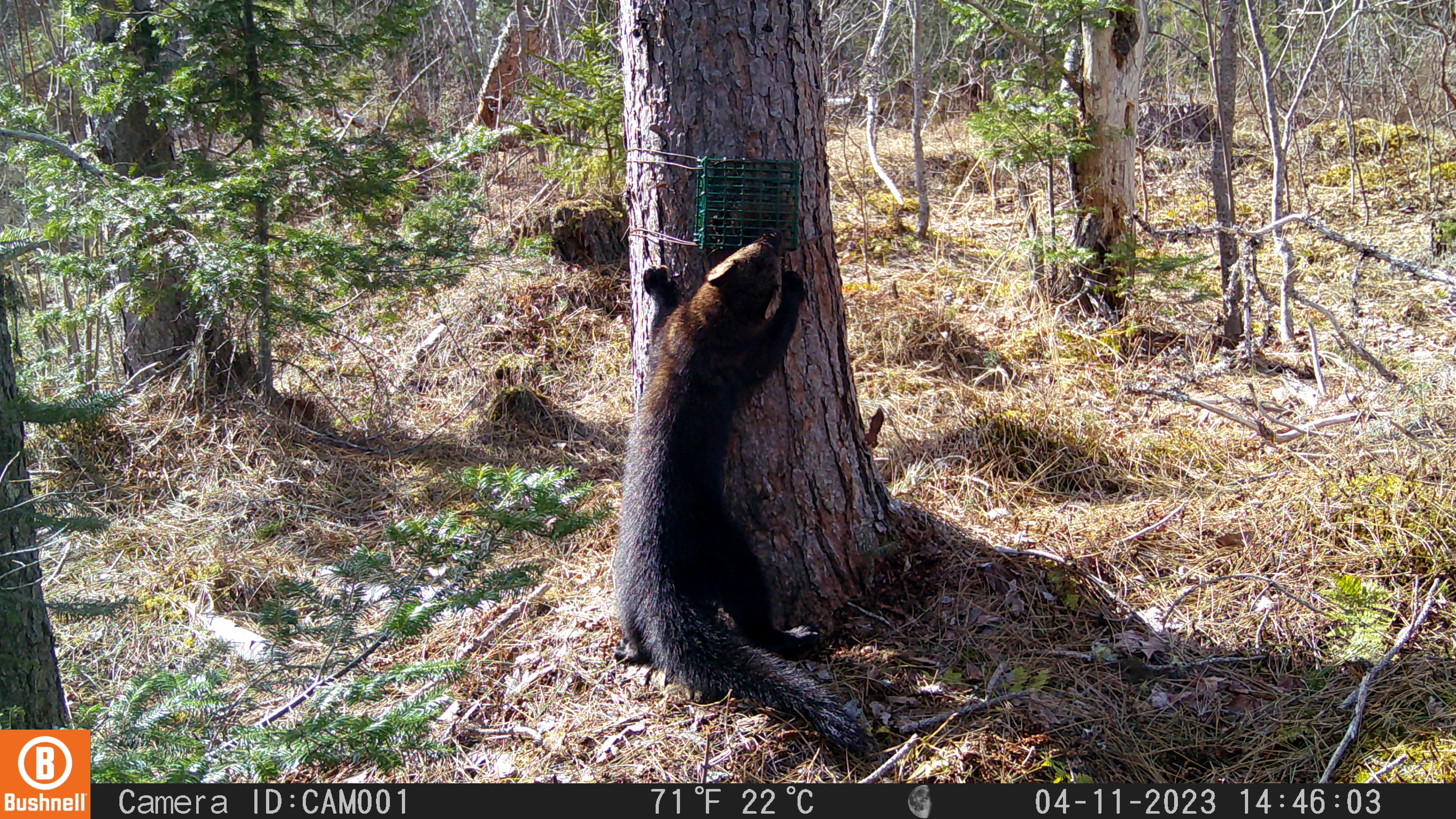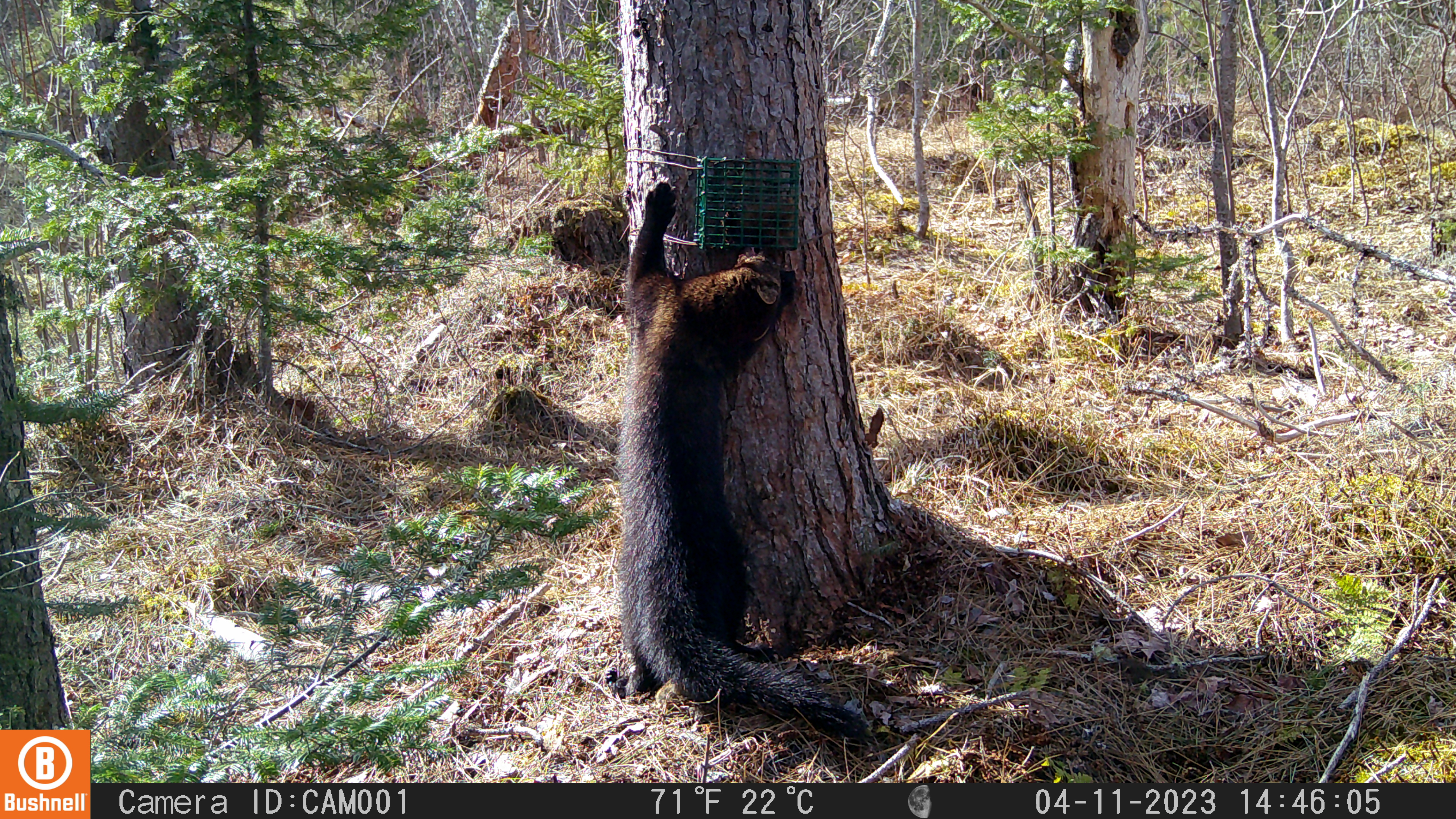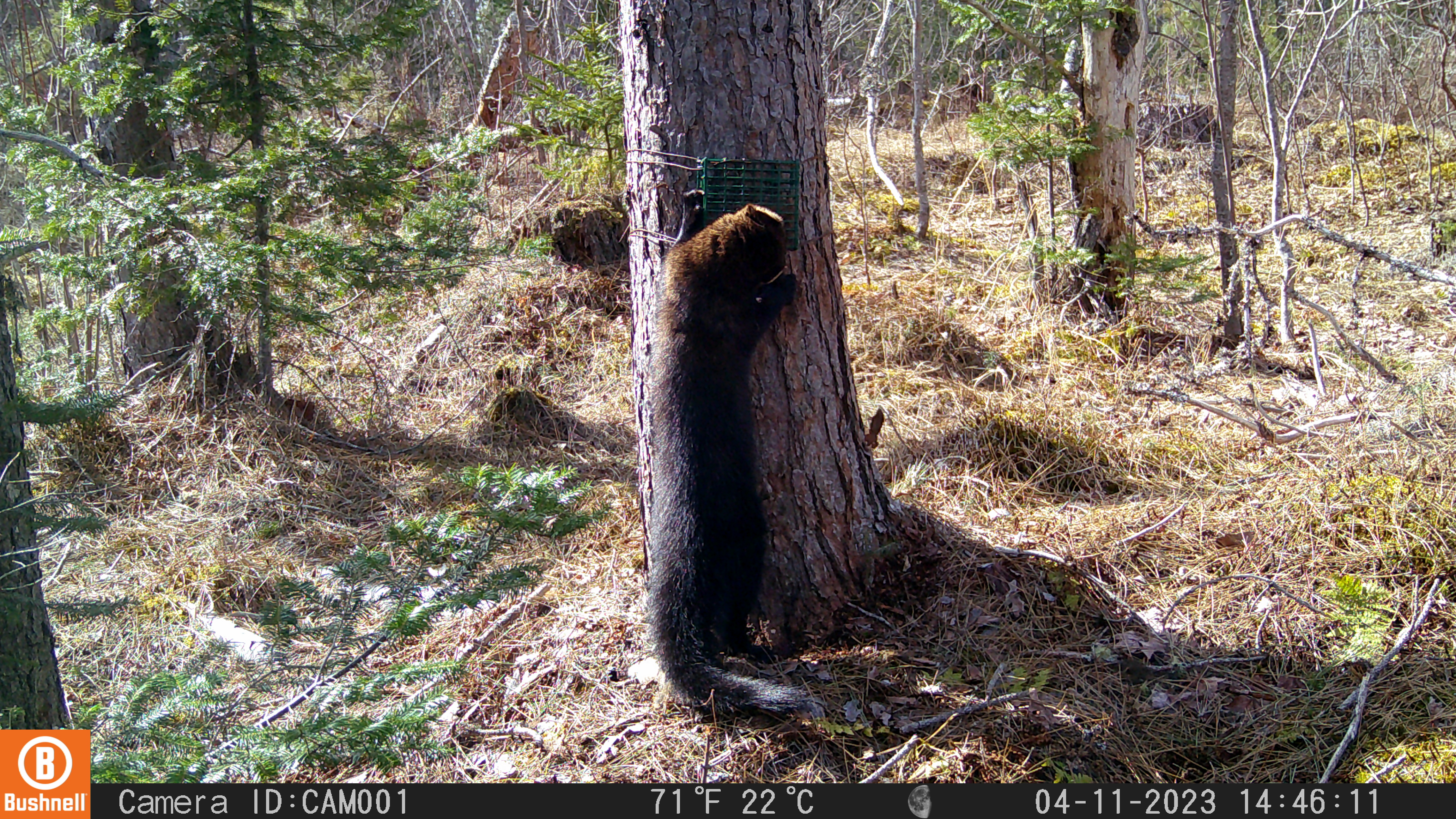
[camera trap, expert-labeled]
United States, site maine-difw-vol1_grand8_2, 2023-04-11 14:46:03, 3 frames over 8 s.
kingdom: Animalia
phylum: Chordata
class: Mammalia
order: Carnivora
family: Mustelidae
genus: Pekania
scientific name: Pekania pennanti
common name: fisher